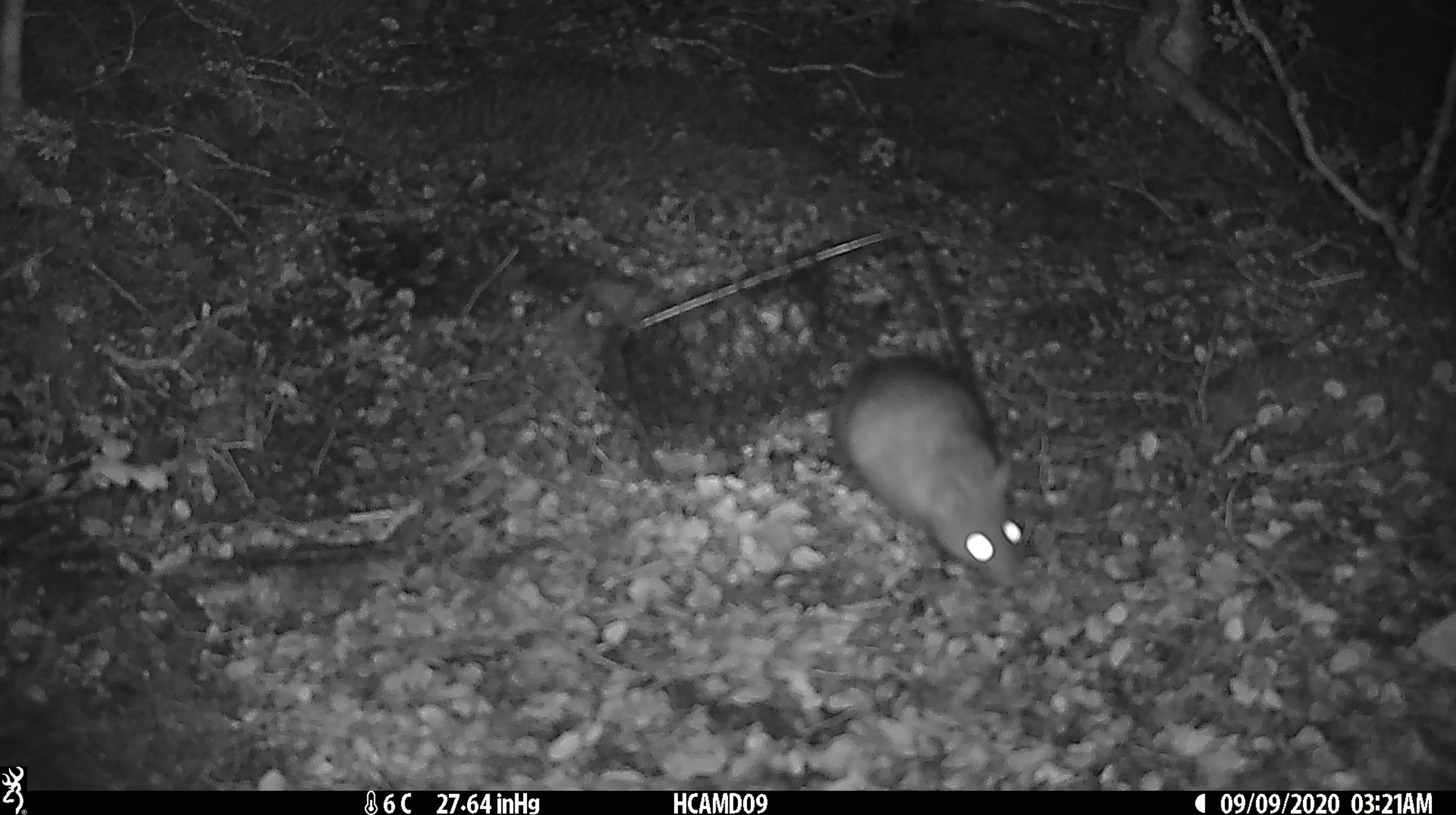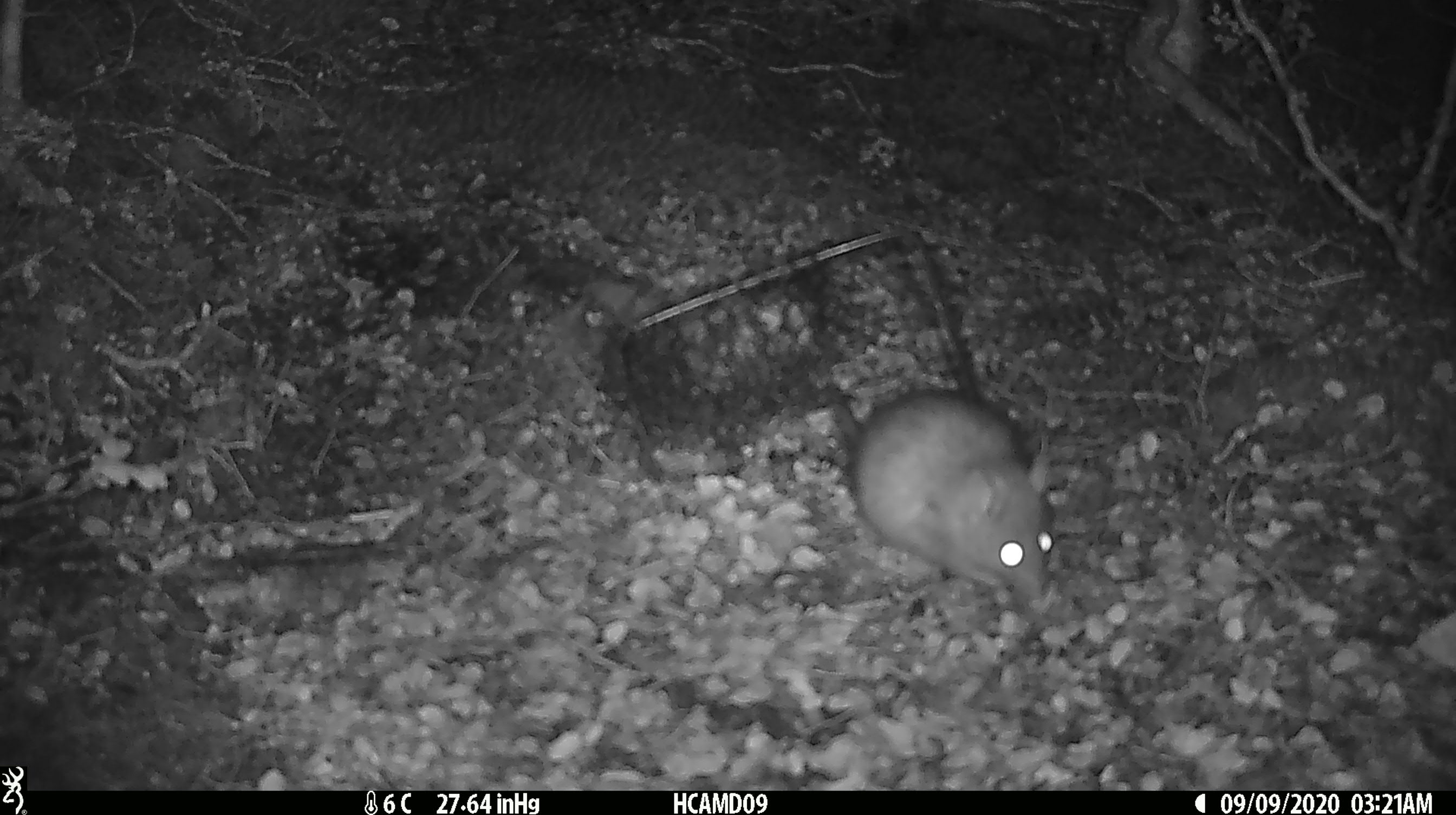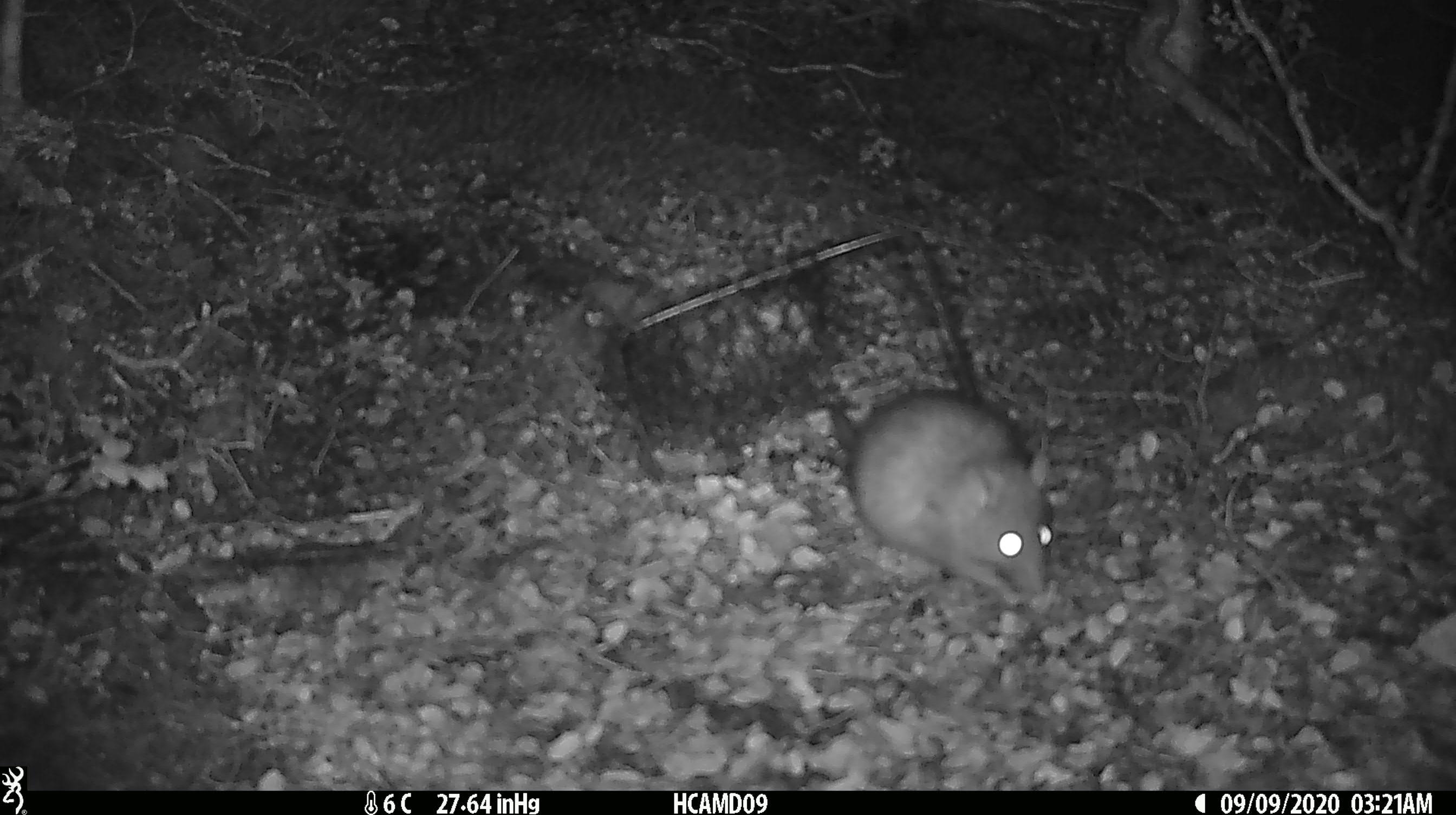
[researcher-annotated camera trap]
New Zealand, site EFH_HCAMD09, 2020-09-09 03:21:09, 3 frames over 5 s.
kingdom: Animalia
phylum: Chordata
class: Mammalia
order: Rodentia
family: Muridae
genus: Rattus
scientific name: Rattus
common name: rat